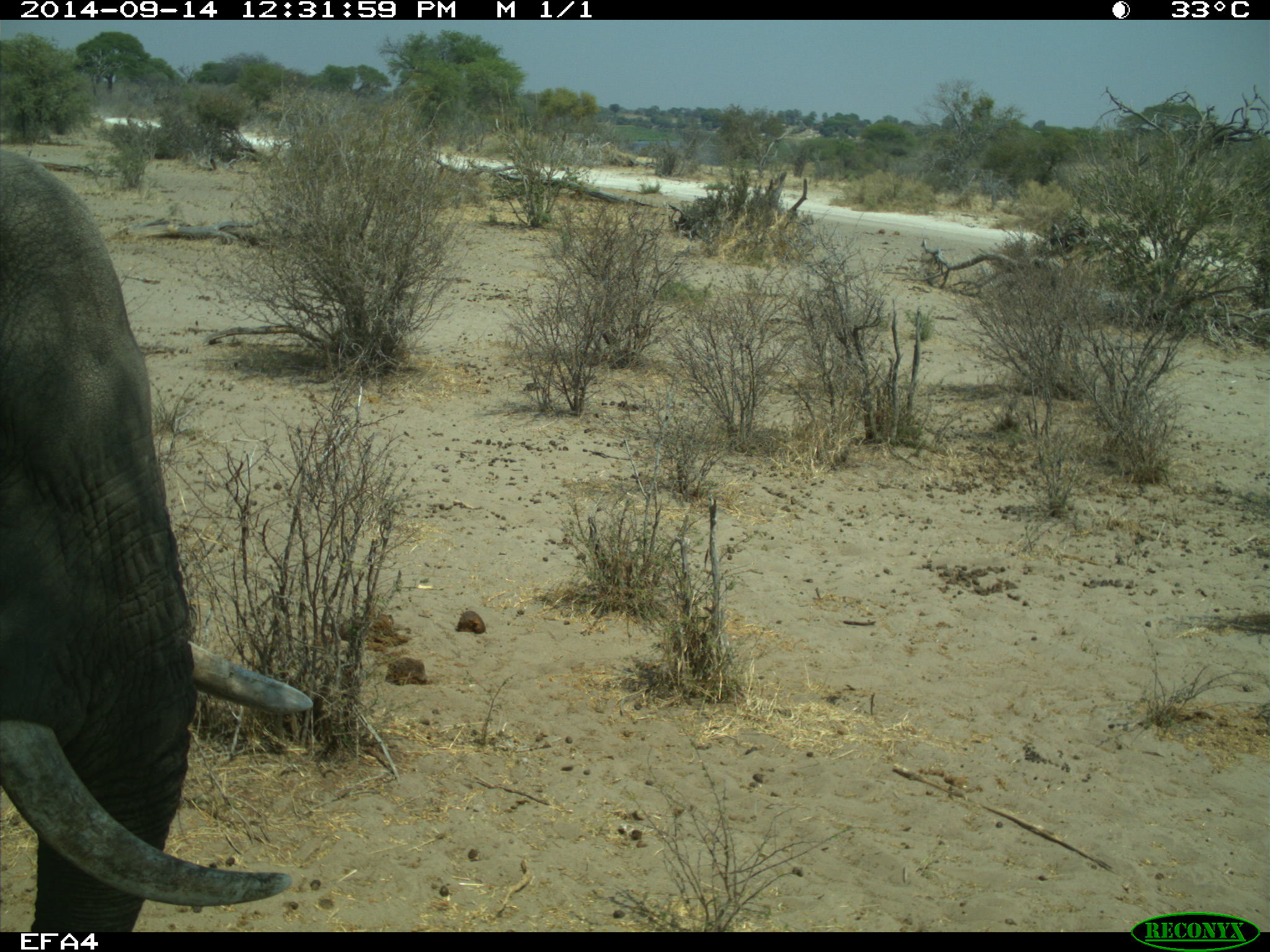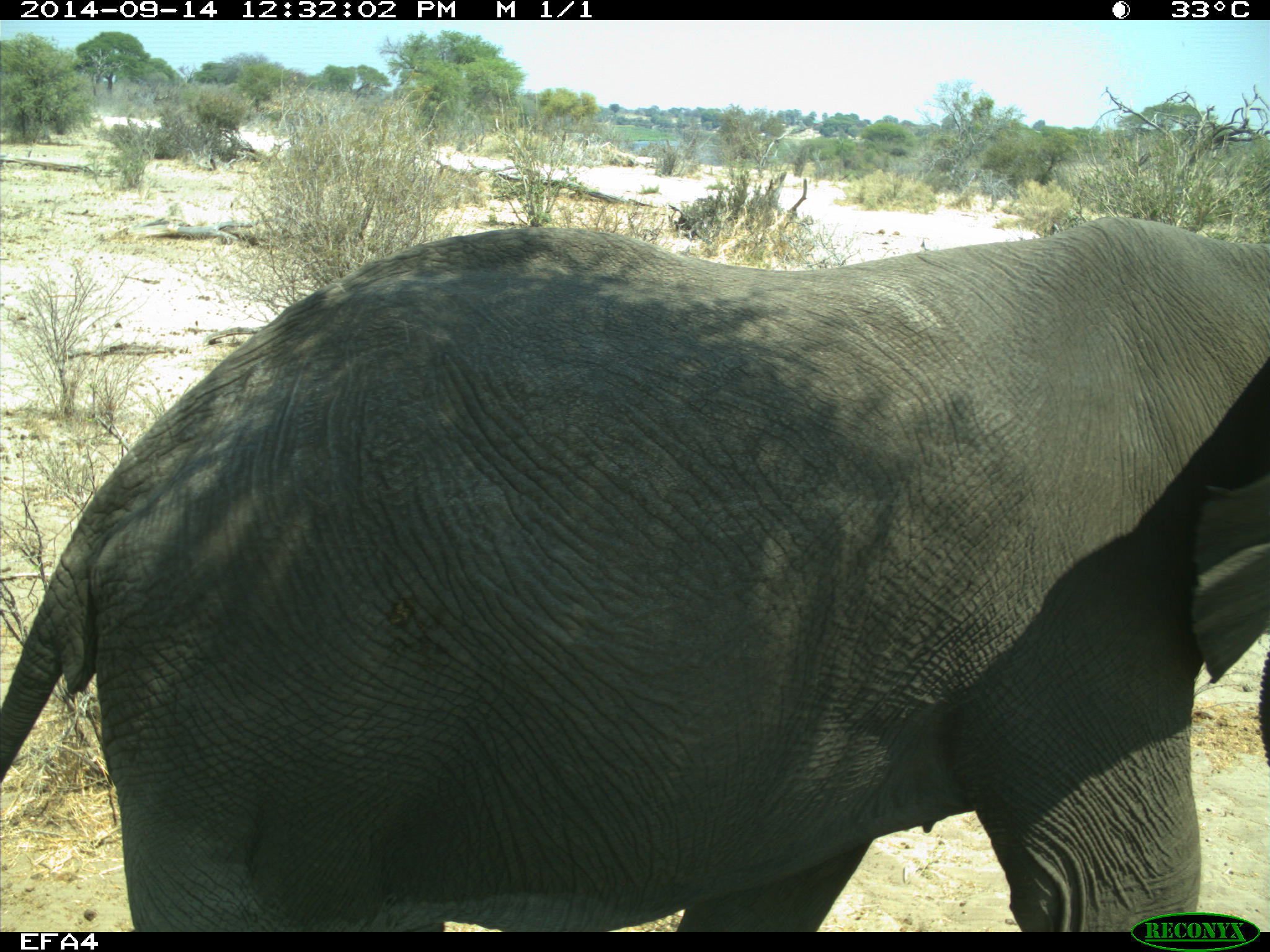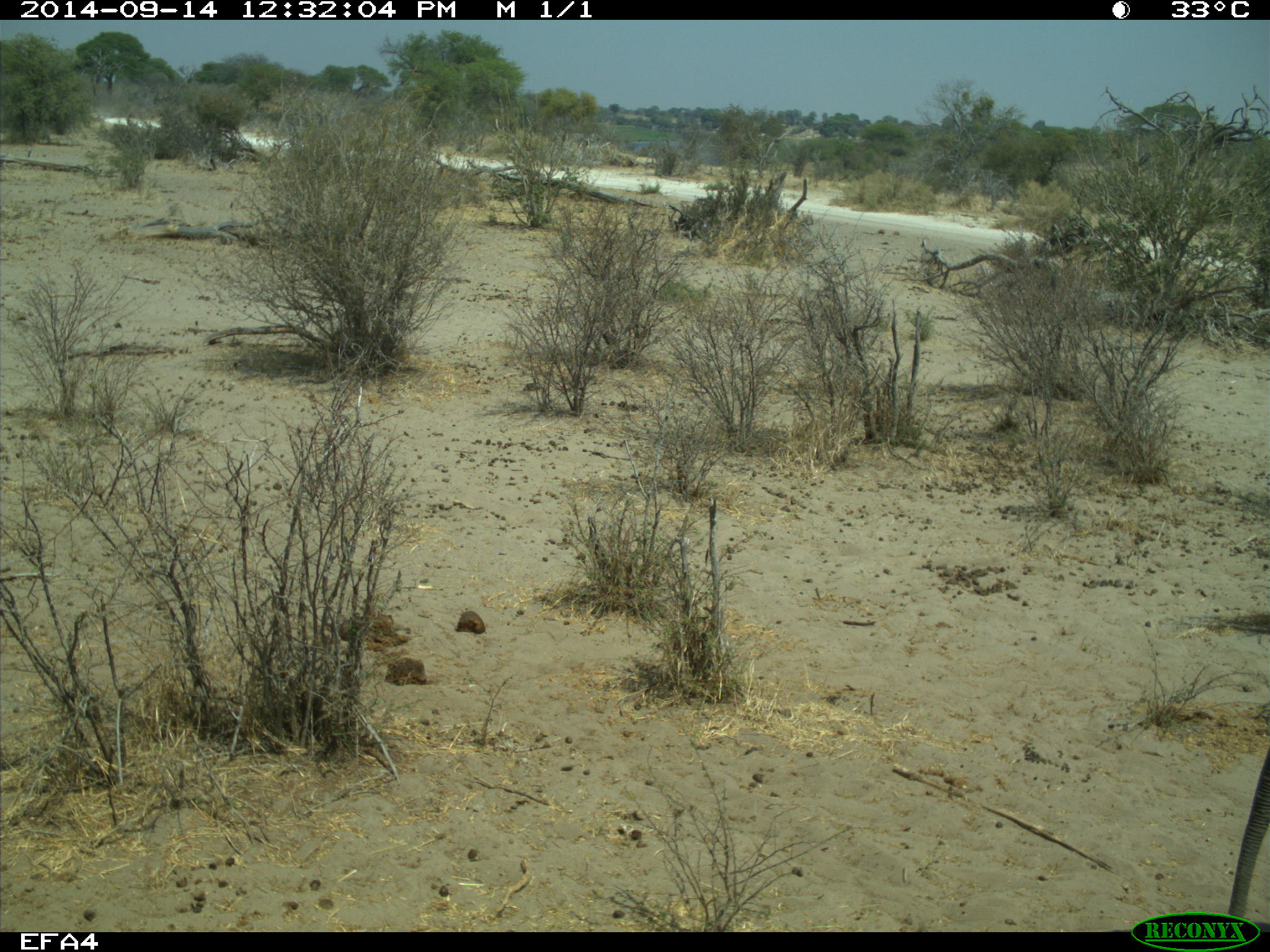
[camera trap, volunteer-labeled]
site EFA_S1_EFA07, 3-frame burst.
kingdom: Animalia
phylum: Chordata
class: Mammalia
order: Proboscidea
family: Elephantidae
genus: Loxodonta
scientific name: Loxodonta africana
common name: african bush elephant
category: elephant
Elephant (african bush elephant) (Loxodonta africana), count 1. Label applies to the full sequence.